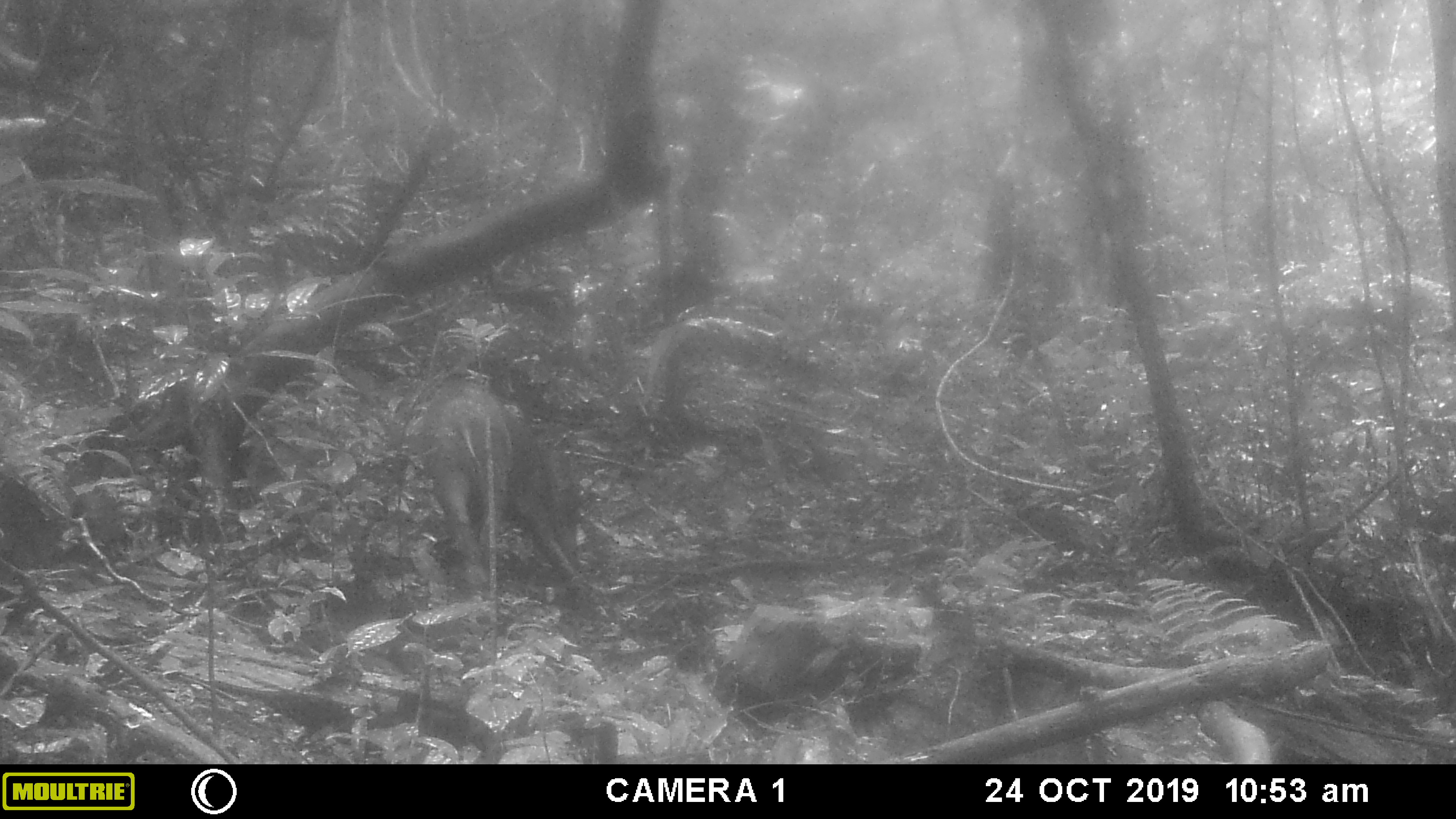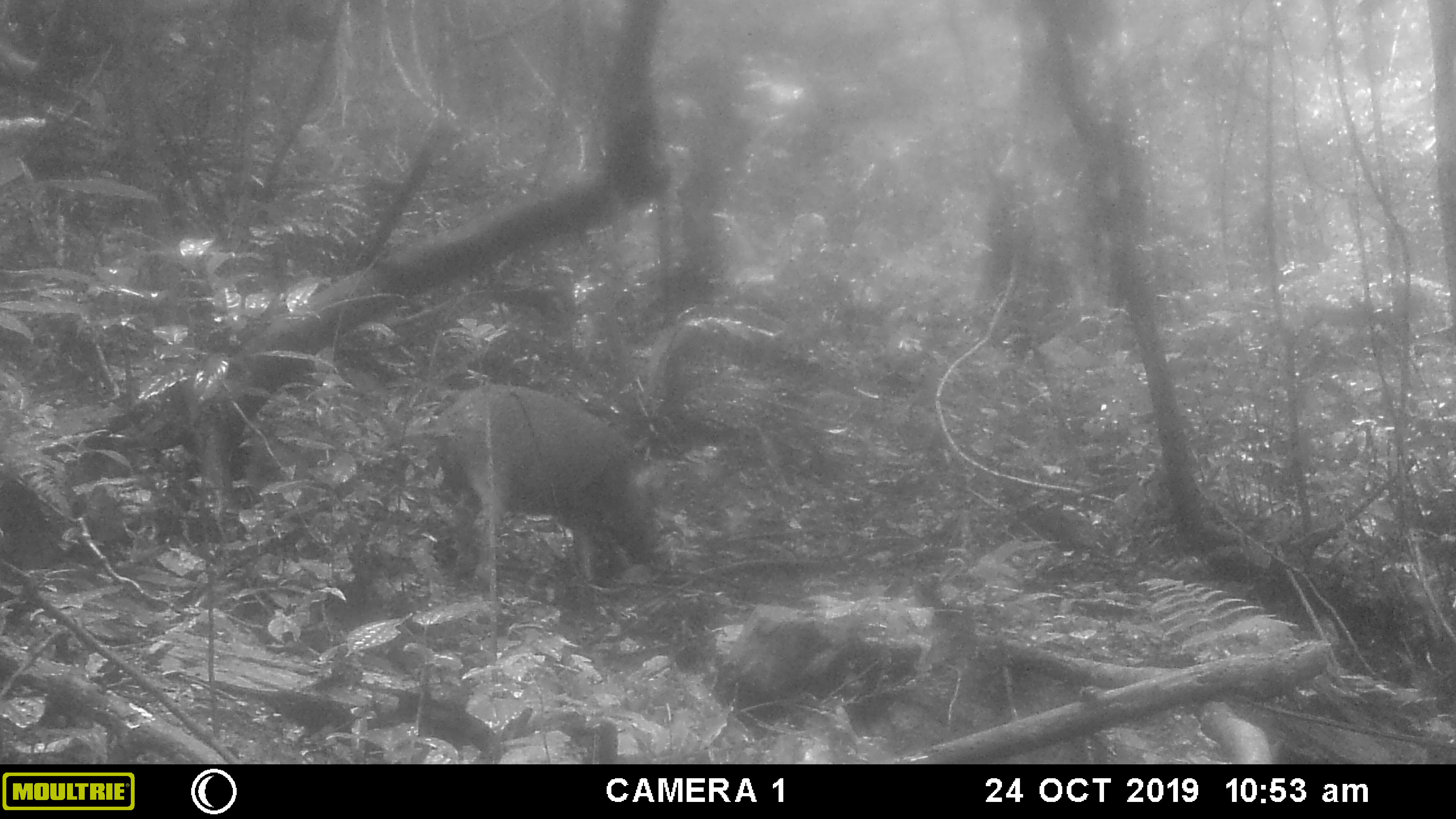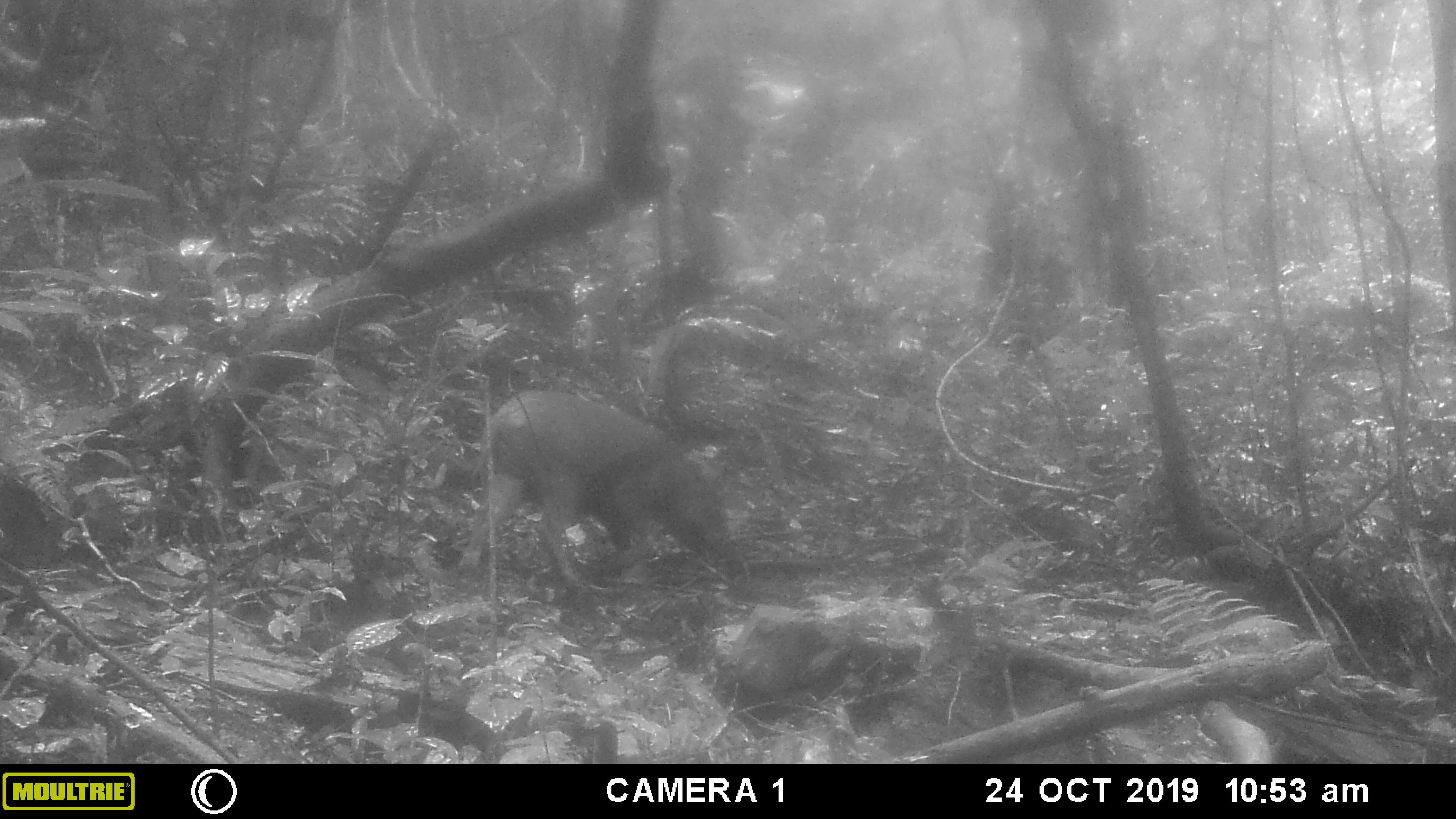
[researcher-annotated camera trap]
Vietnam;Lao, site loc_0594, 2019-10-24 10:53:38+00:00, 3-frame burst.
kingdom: Animalia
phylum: Chordata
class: Mammalia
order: Artiodactyla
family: Suidae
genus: Sus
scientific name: Sus scrofa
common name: eurasian wild pig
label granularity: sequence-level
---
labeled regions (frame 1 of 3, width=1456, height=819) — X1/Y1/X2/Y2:
eurasian wild pig: 413/370/585/590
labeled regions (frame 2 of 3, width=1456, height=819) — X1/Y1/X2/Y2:
eurasian wild pig: 430/377/682/588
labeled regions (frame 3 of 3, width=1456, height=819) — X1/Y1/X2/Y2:
eurasian wild pig: 455/385/746/593